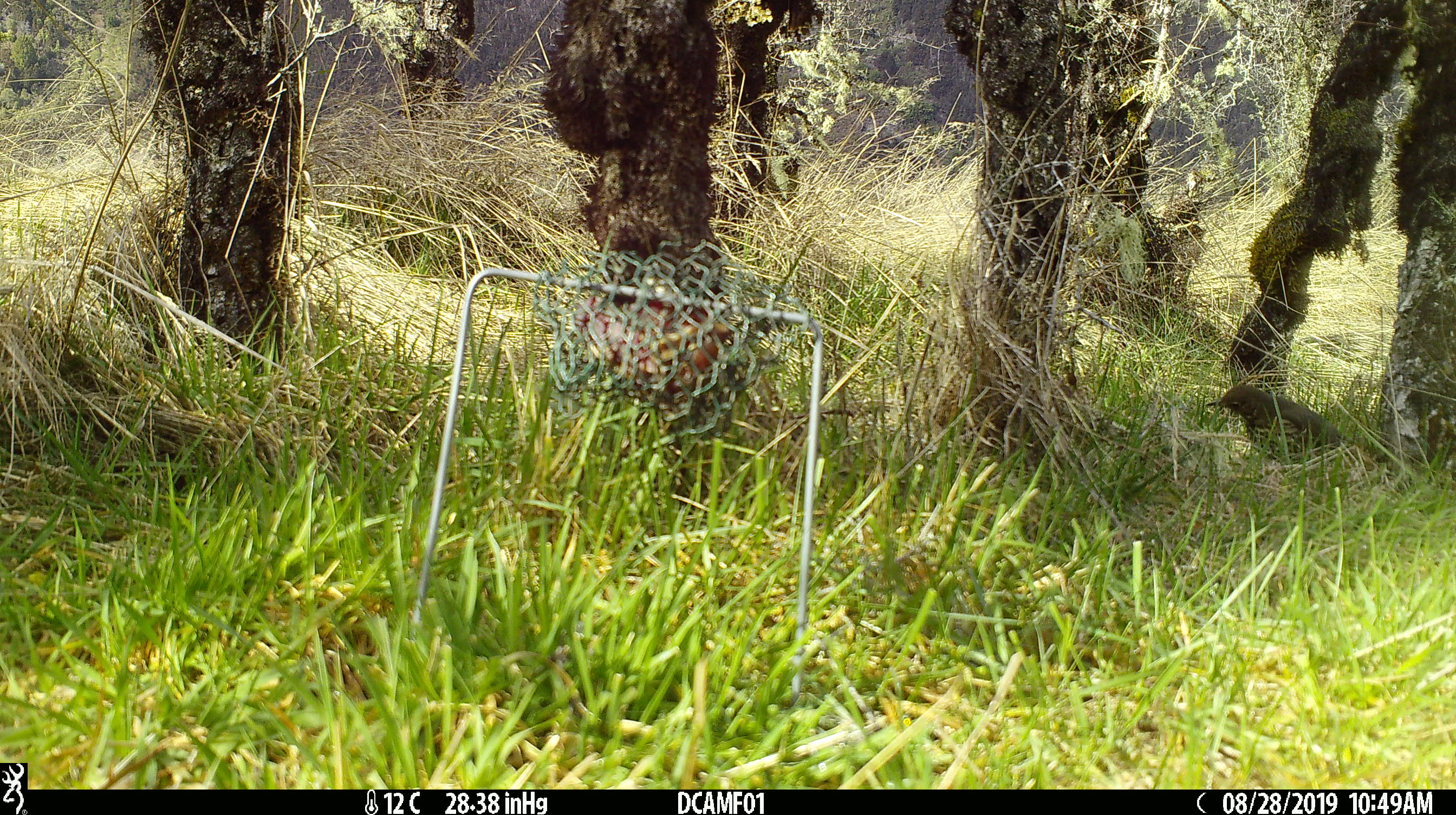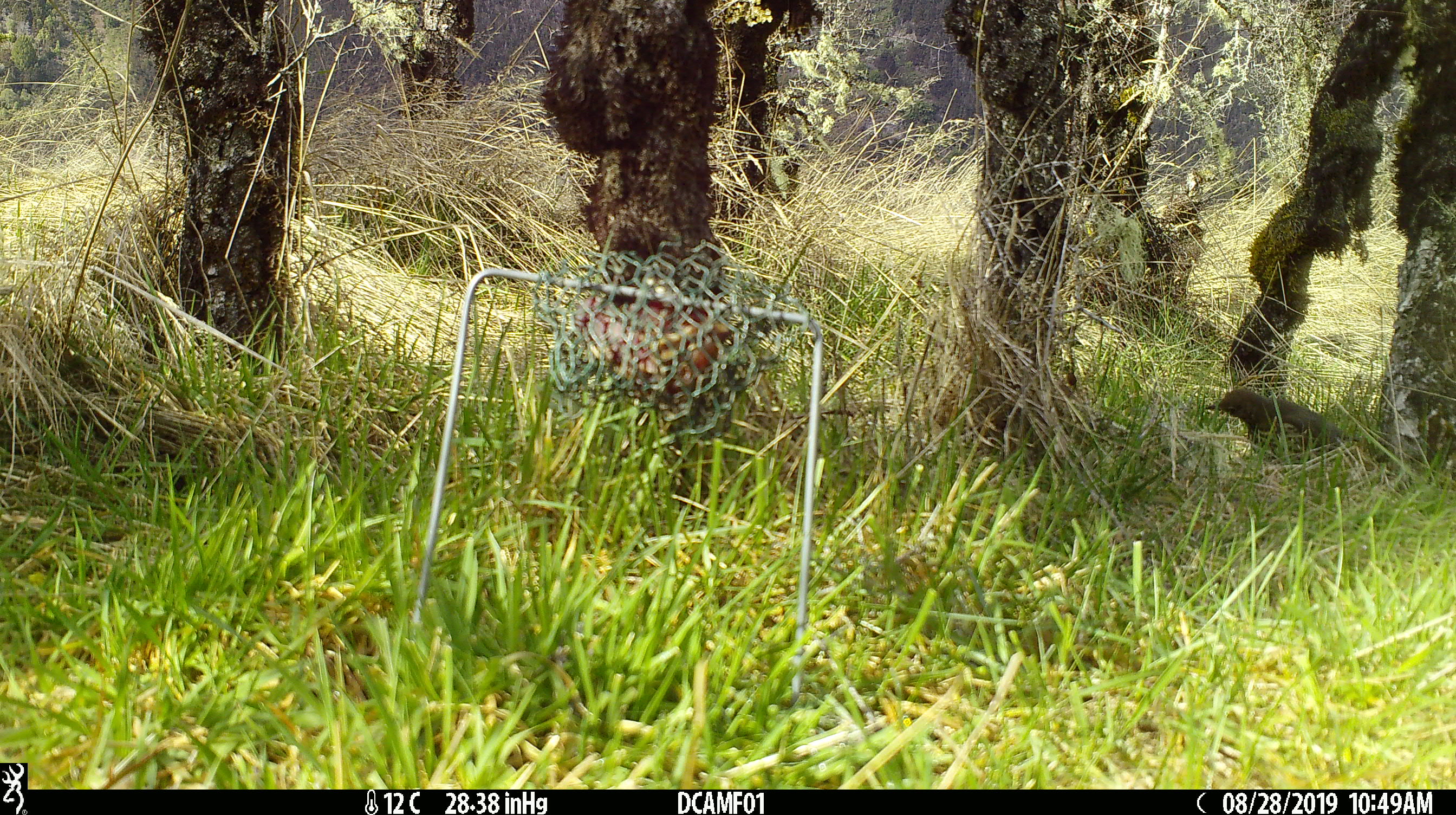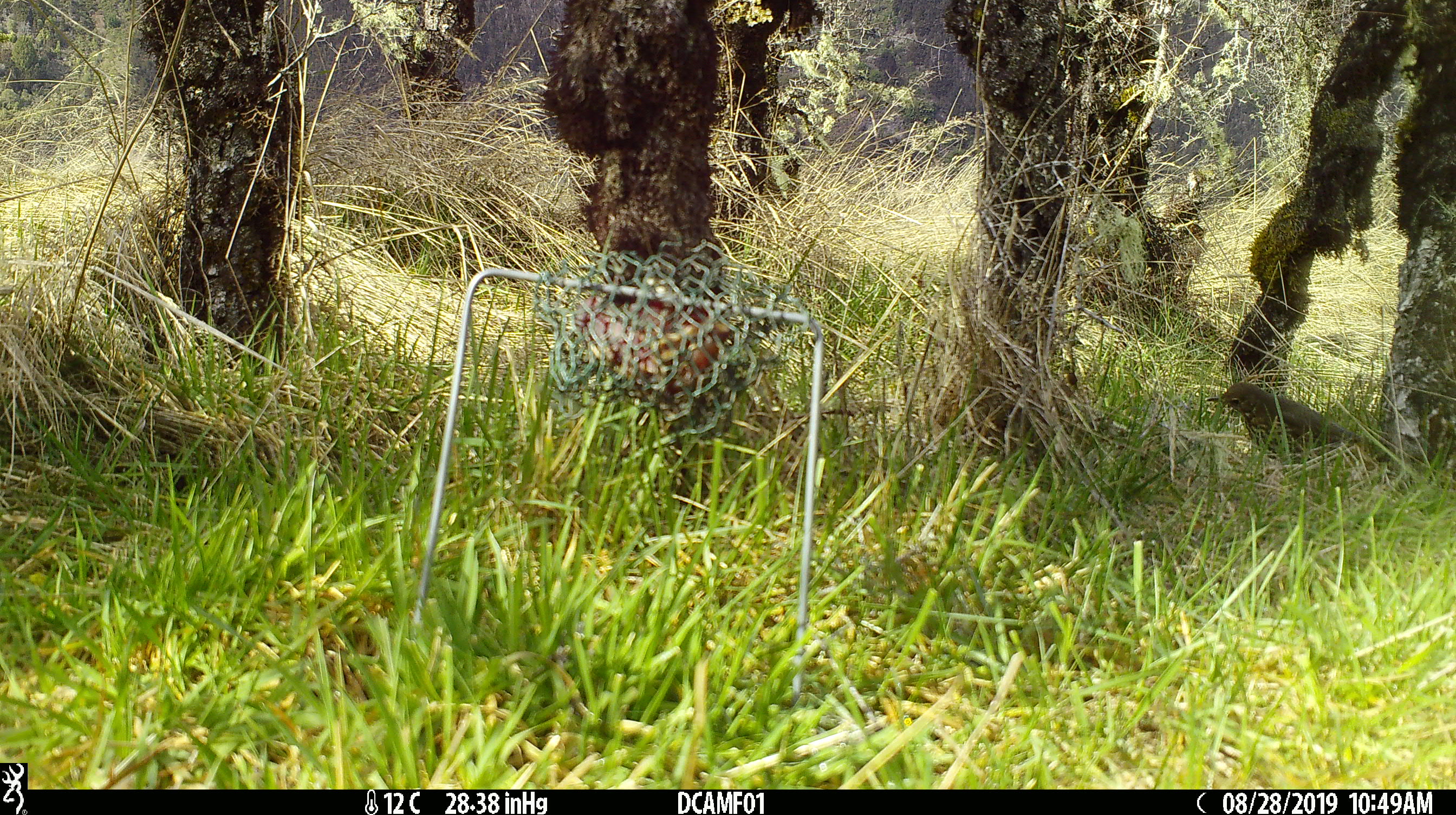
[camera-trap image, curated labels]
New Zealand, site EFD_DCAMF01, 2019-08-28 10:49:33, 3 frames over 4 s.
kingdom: Animalia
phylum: Chordata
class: Aves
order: Passeriformes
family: Turdidae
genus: Turdus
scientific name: Turdus philomelos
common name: song thrush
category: thrush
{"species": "thrush (song thrush) (Turdus philomelos)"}